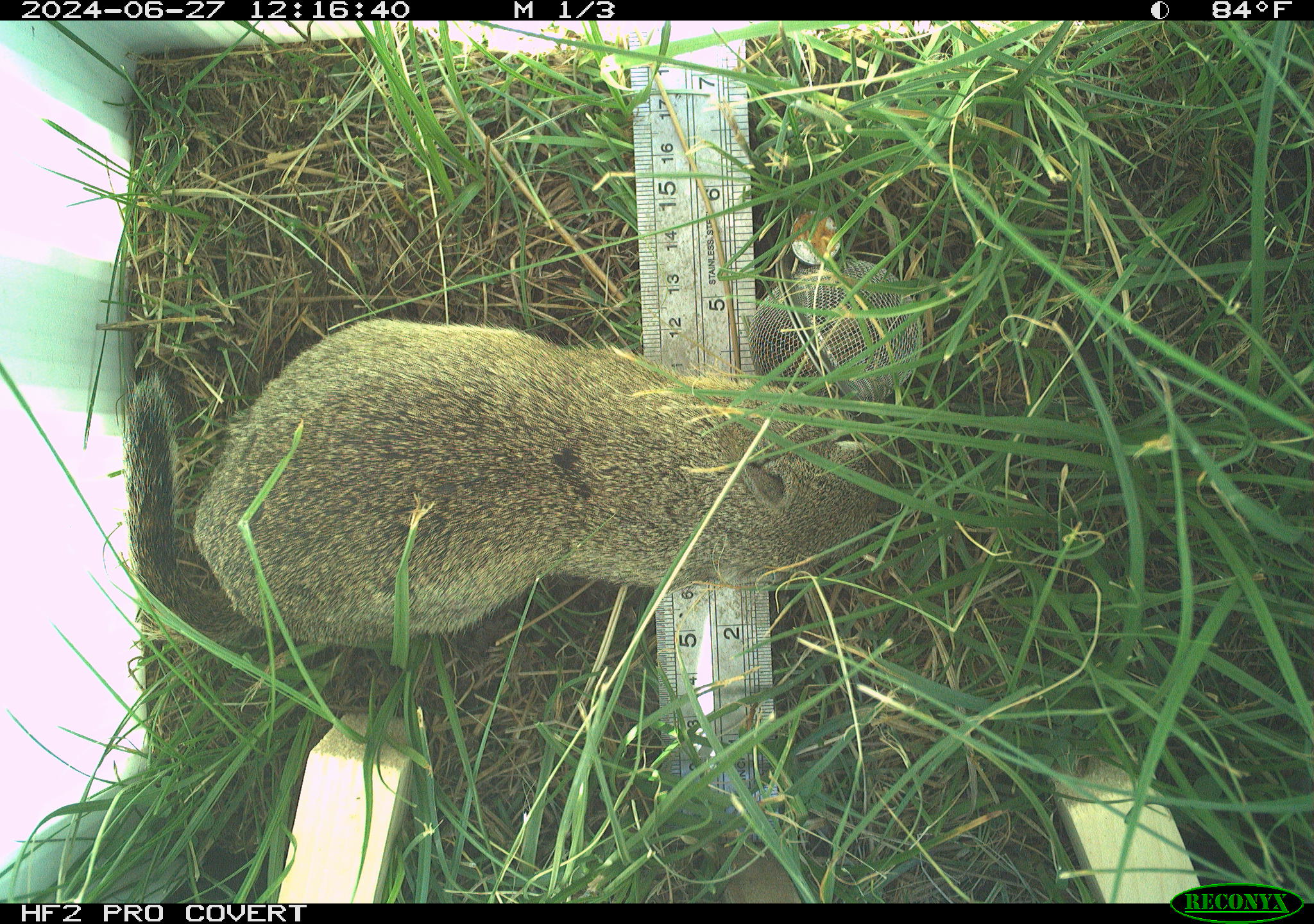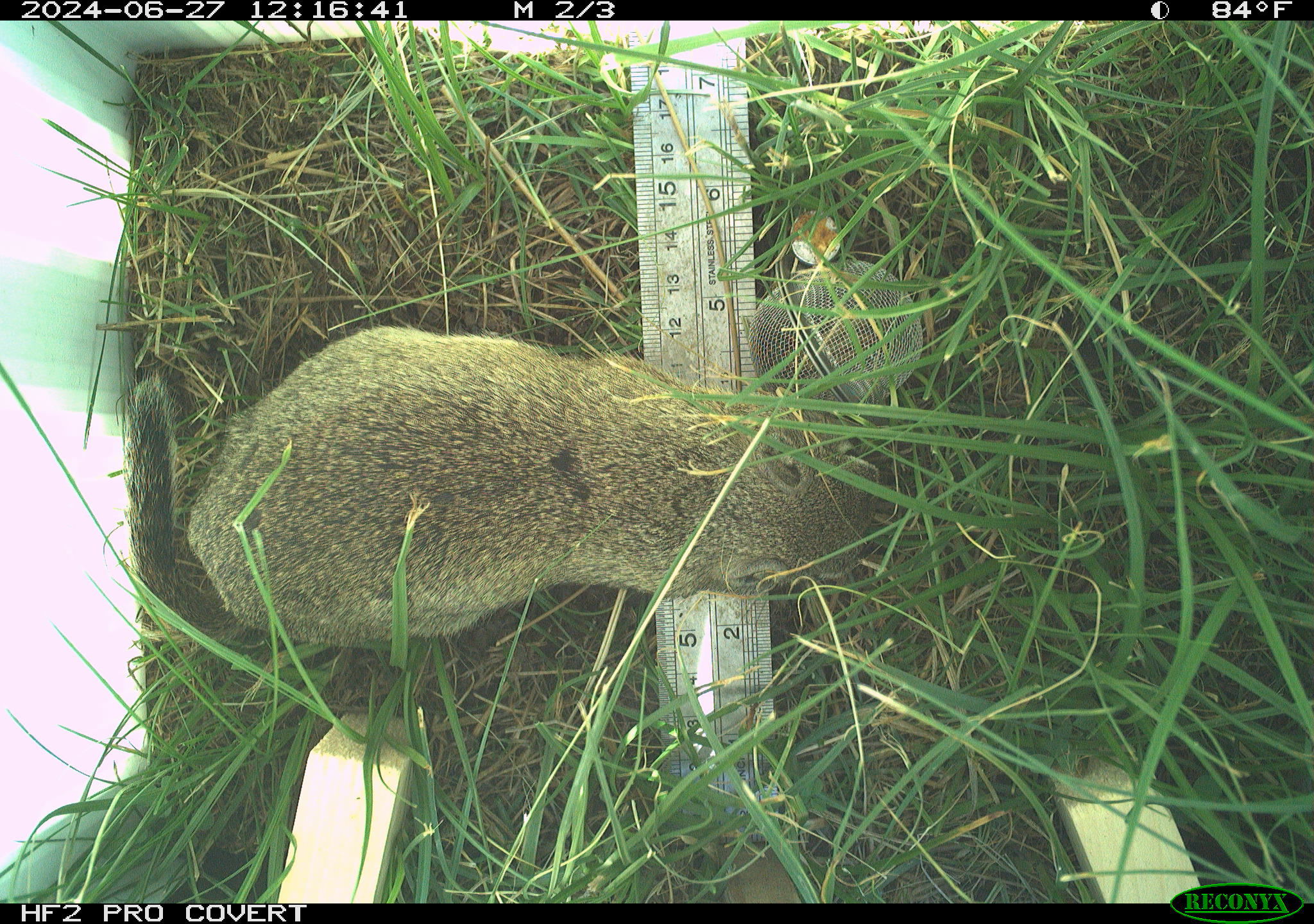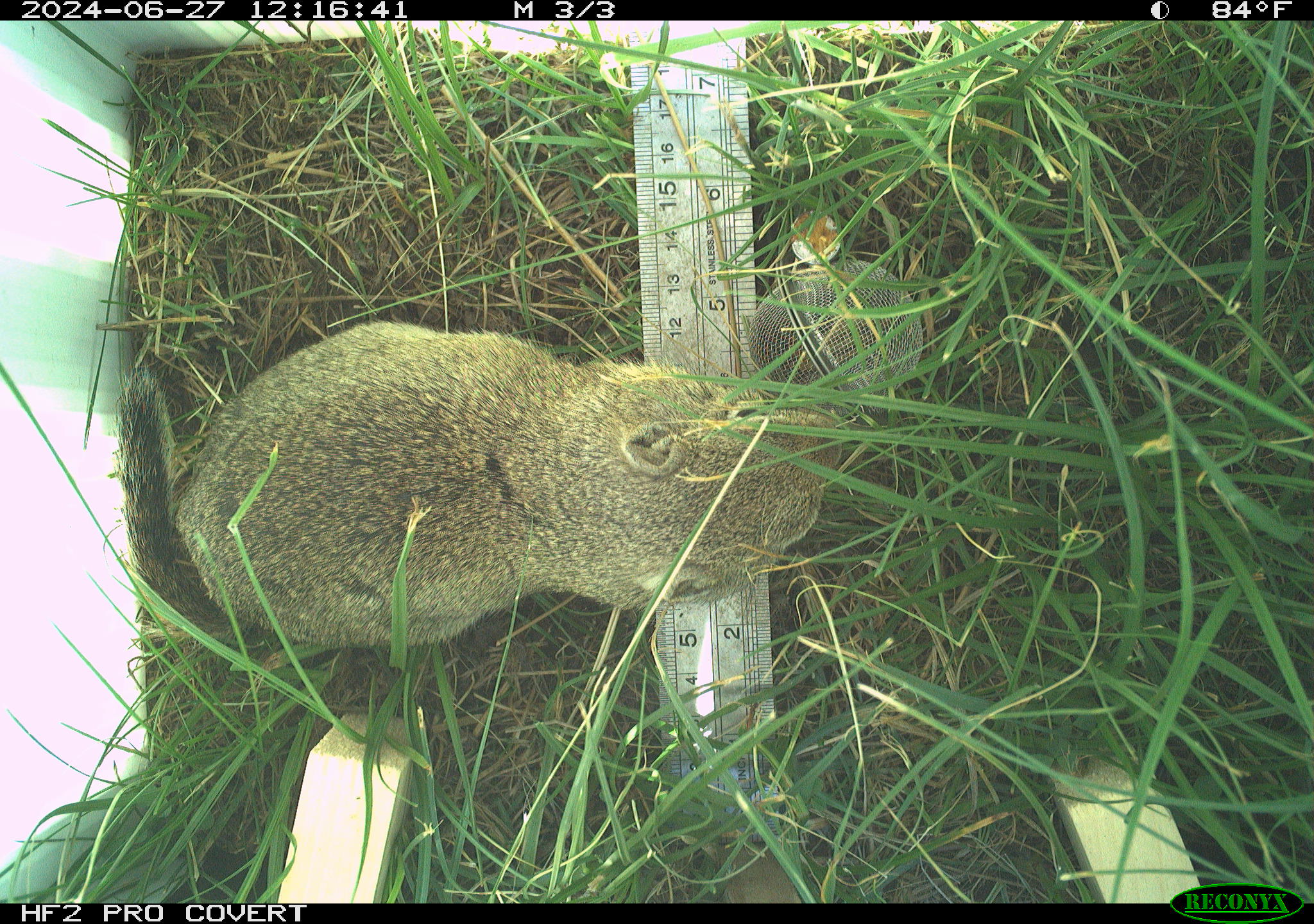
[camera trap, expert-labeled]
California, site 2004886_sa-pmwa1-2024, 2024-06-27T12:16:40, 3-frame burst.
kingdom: Animalia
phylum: Chordata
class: Mammalia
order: Rodentia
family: Sciuridae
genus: Urocitellus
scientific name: Urocitellus beldingi beldingi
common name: belding's ground squirrel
Belding's ground squirrel (Urocitellus beldingi beldingi).